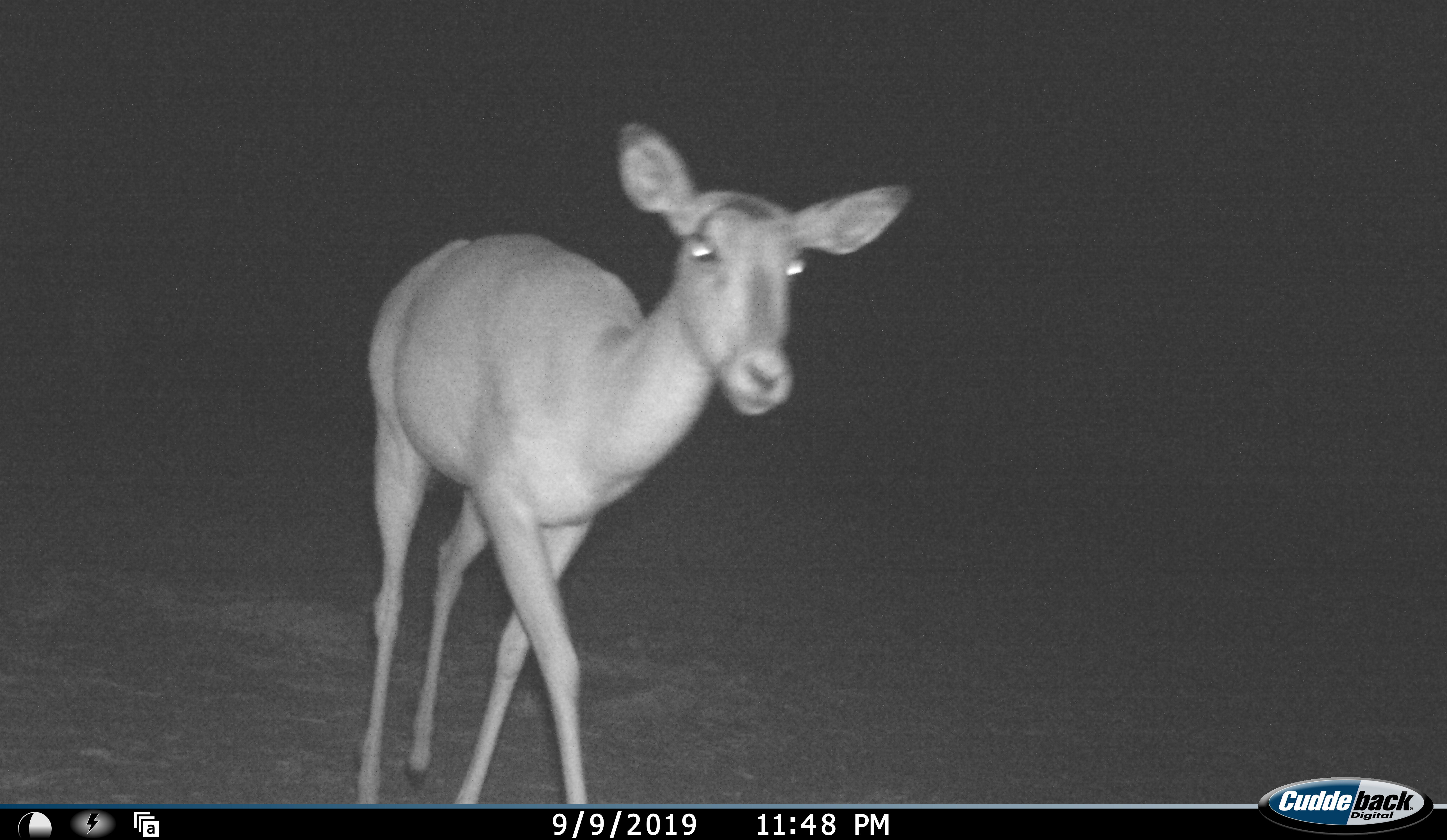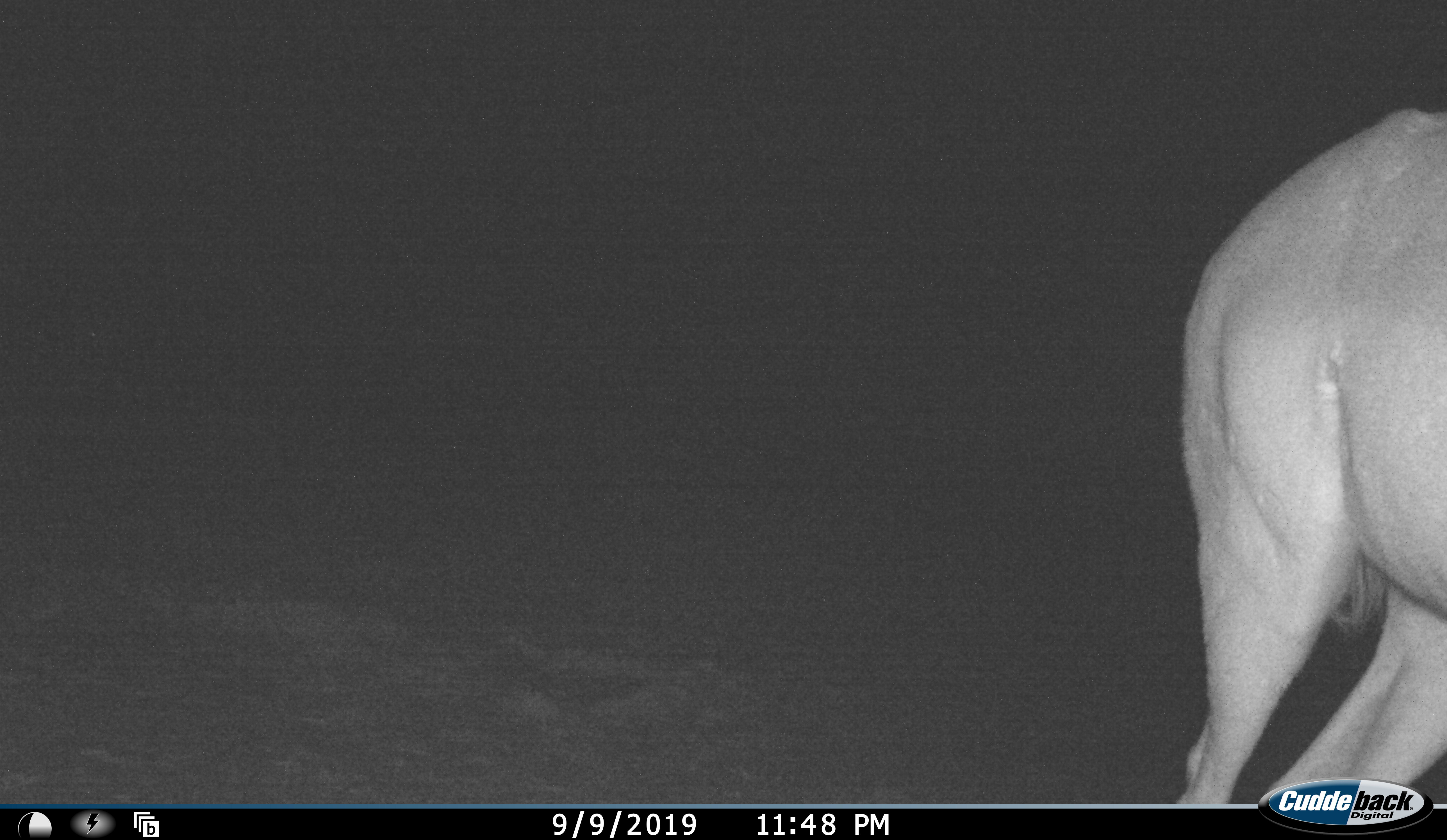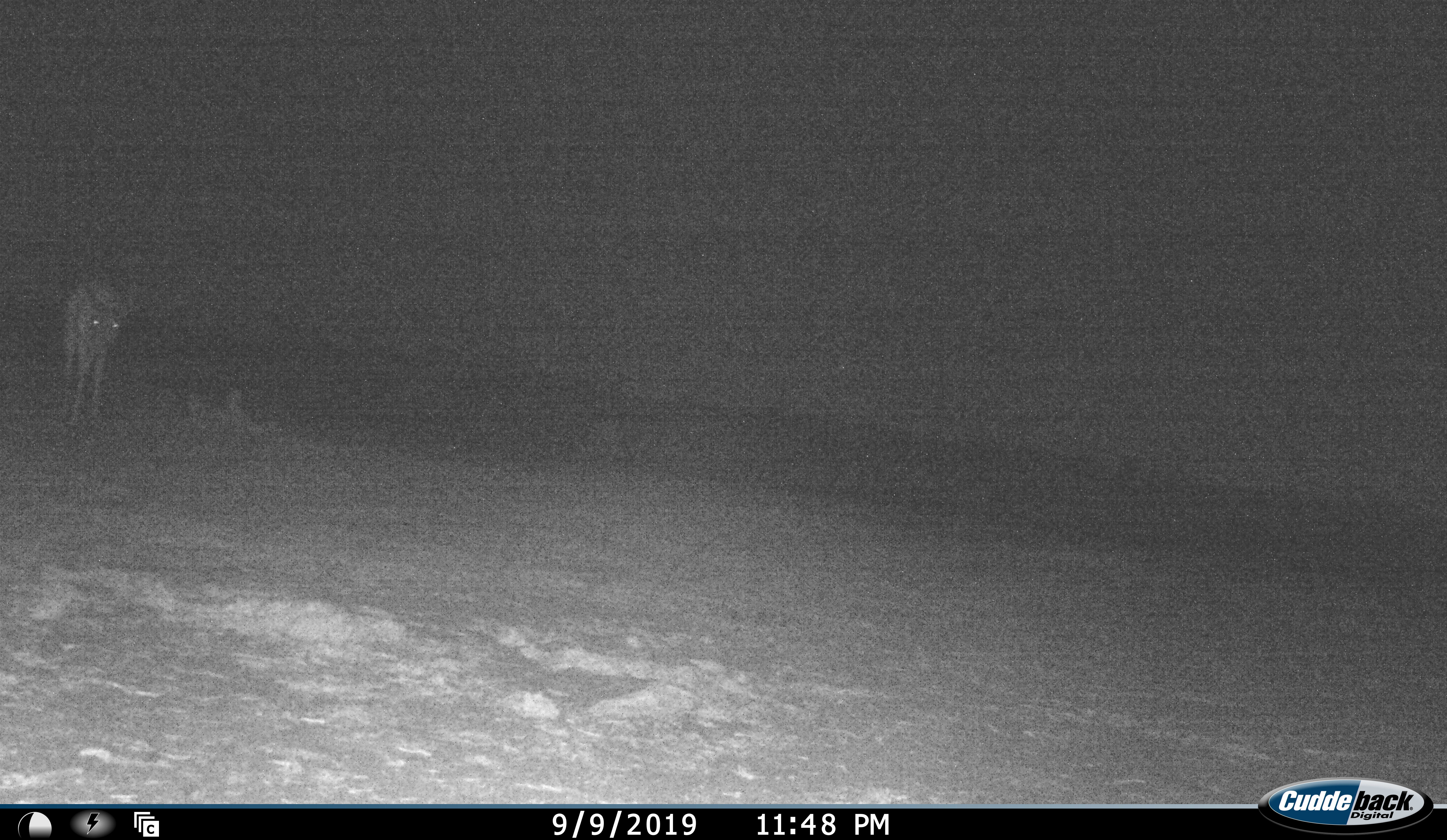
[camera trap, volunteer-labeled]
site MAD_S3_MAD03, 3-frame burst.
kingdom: Animalia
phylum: Chordata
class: Mammalia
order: Artiodactyla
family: Bovidae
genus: Aepyceros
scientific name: Aepyceros melampus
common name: impala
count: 2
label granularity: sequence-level